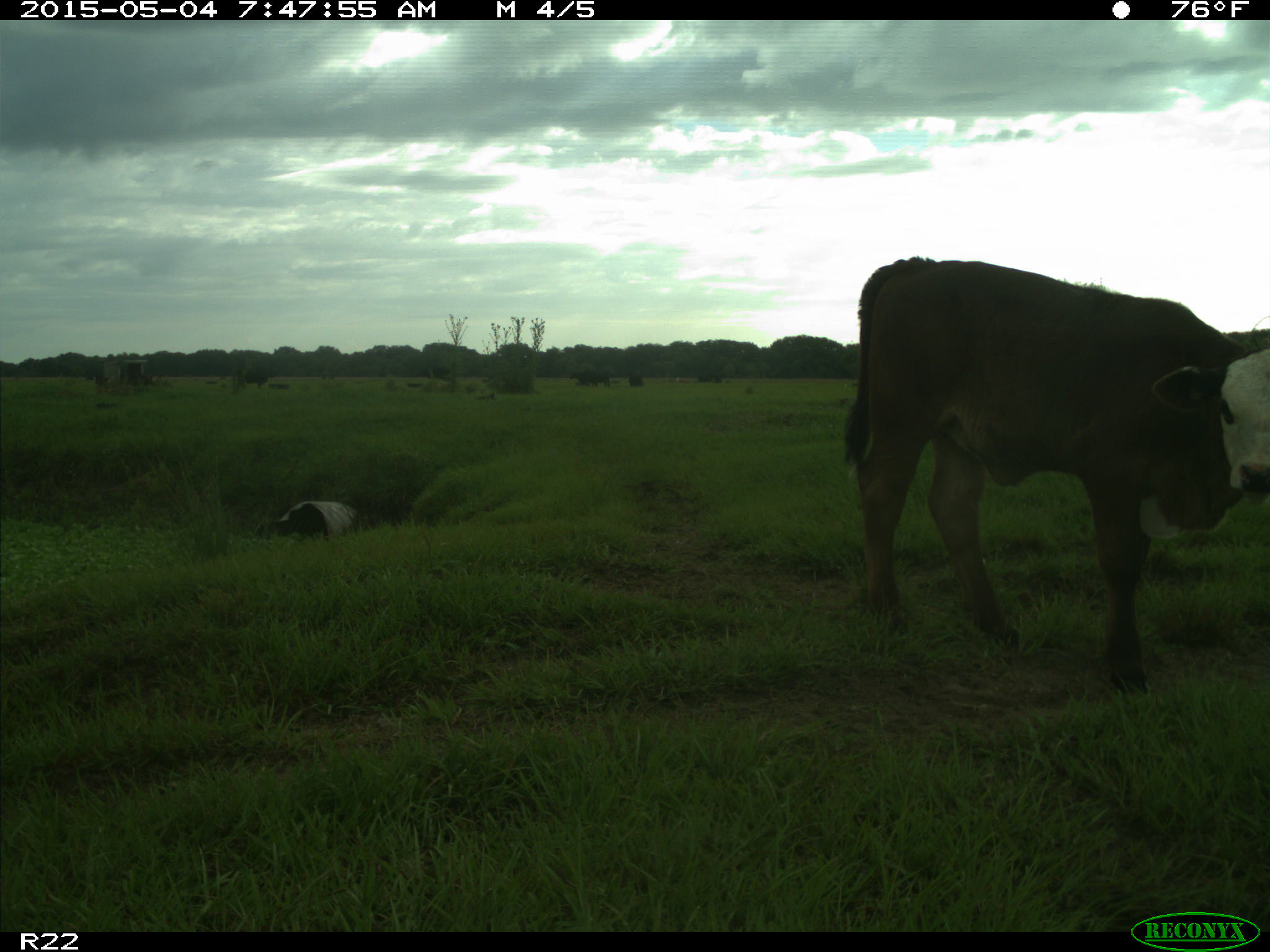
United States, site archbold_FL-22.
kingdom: Animalia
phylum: Chordata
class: Mammalia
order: Artiodactyla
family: Bovidae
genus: Bos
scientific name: Bos taurus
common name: domestic cow